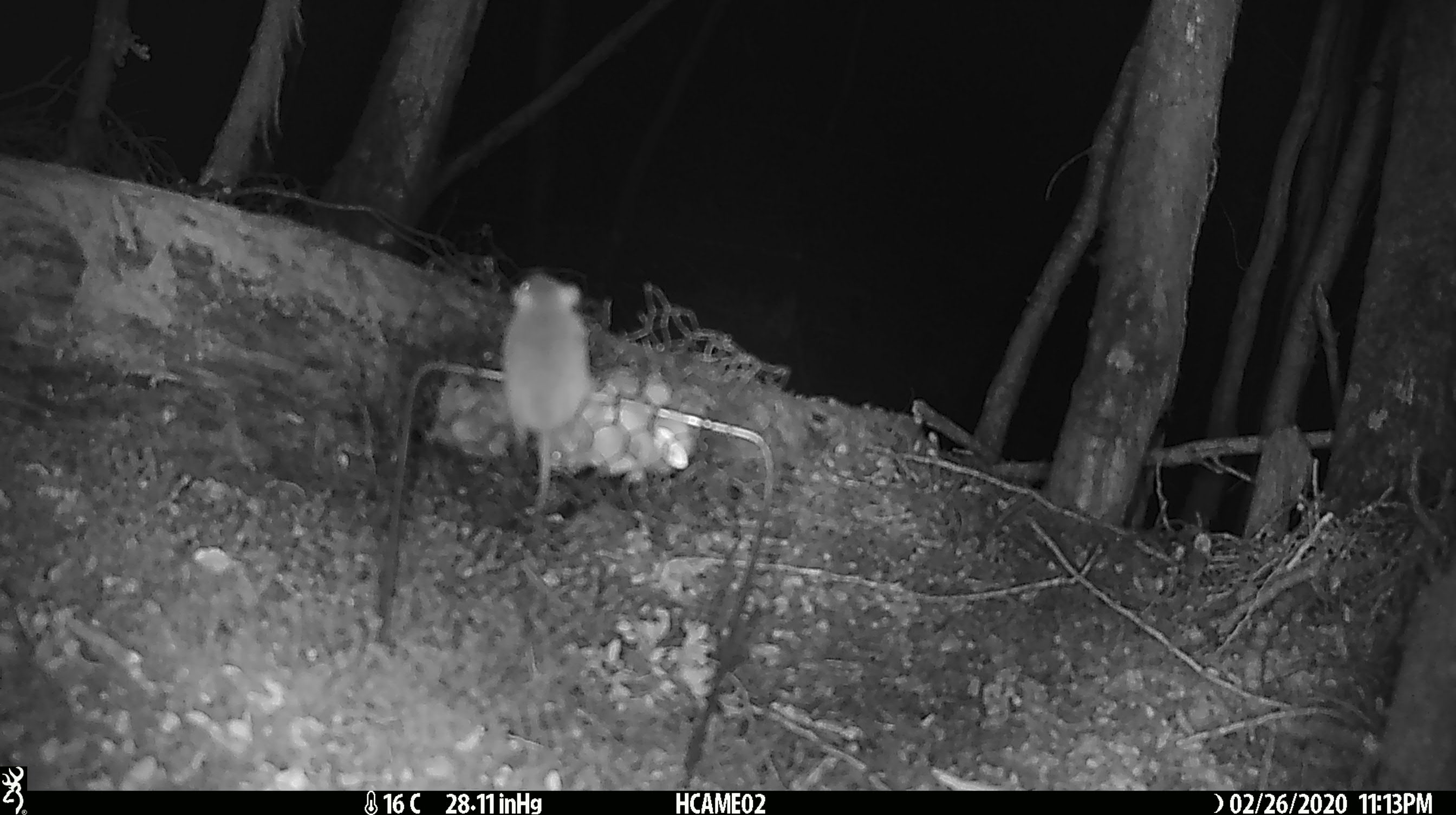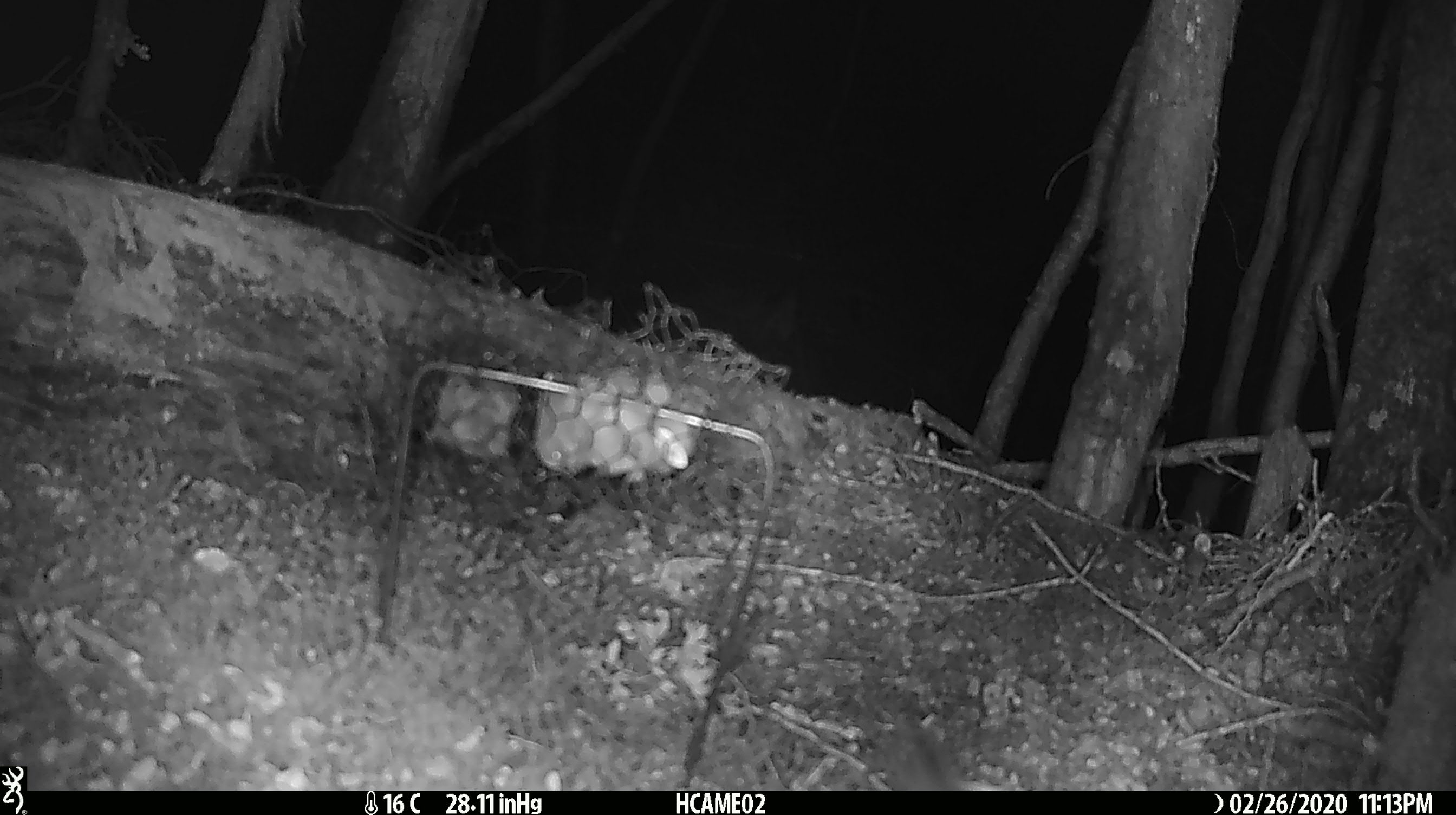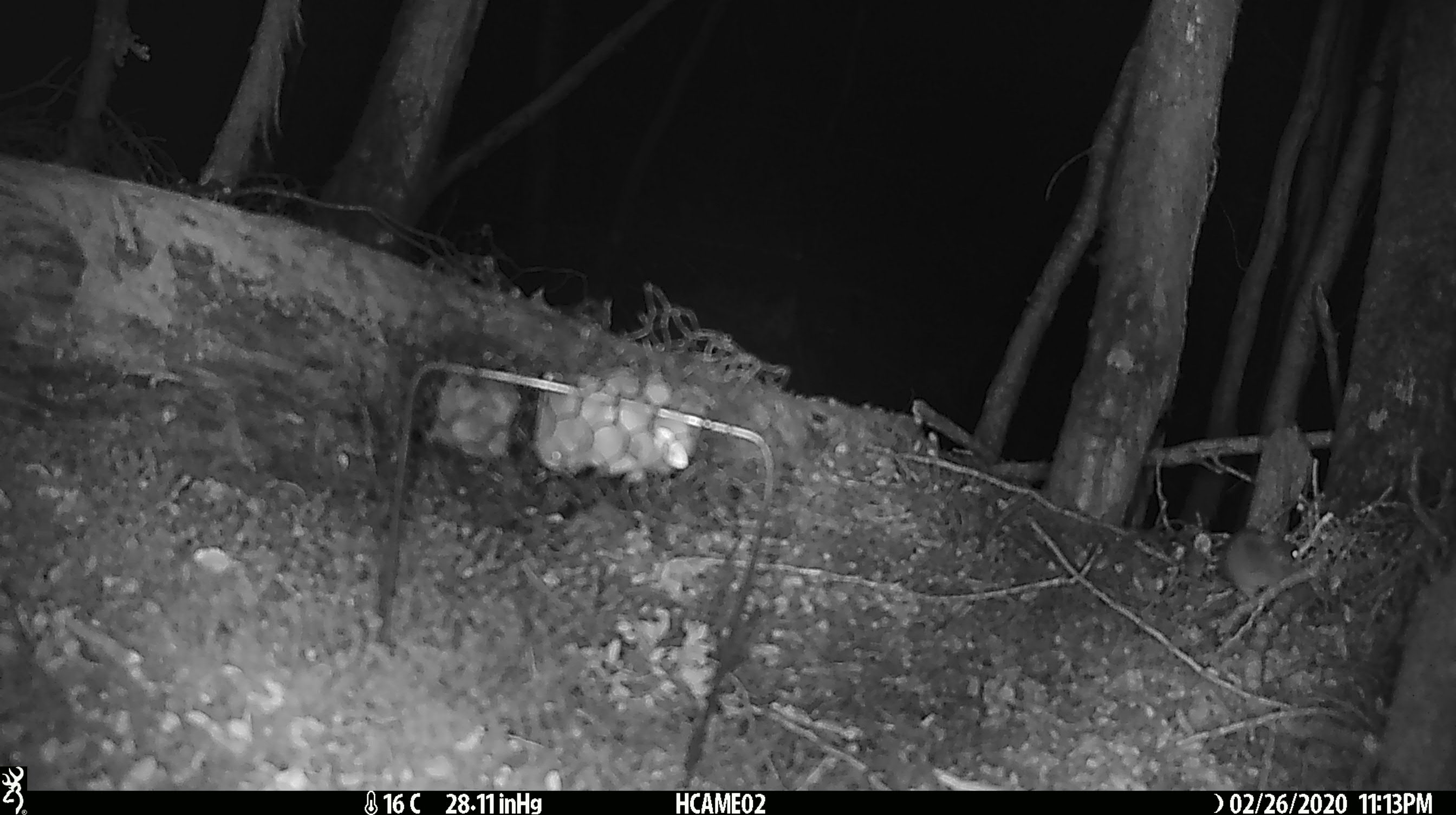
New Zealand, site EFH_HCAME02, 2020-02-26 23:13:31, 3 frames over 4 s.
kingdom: Animalia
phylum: Chordata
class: Mammalia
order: Rodentia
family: Muridae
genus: Mus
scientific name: Mus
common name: mouse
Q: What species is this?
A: Mouse (Mus).